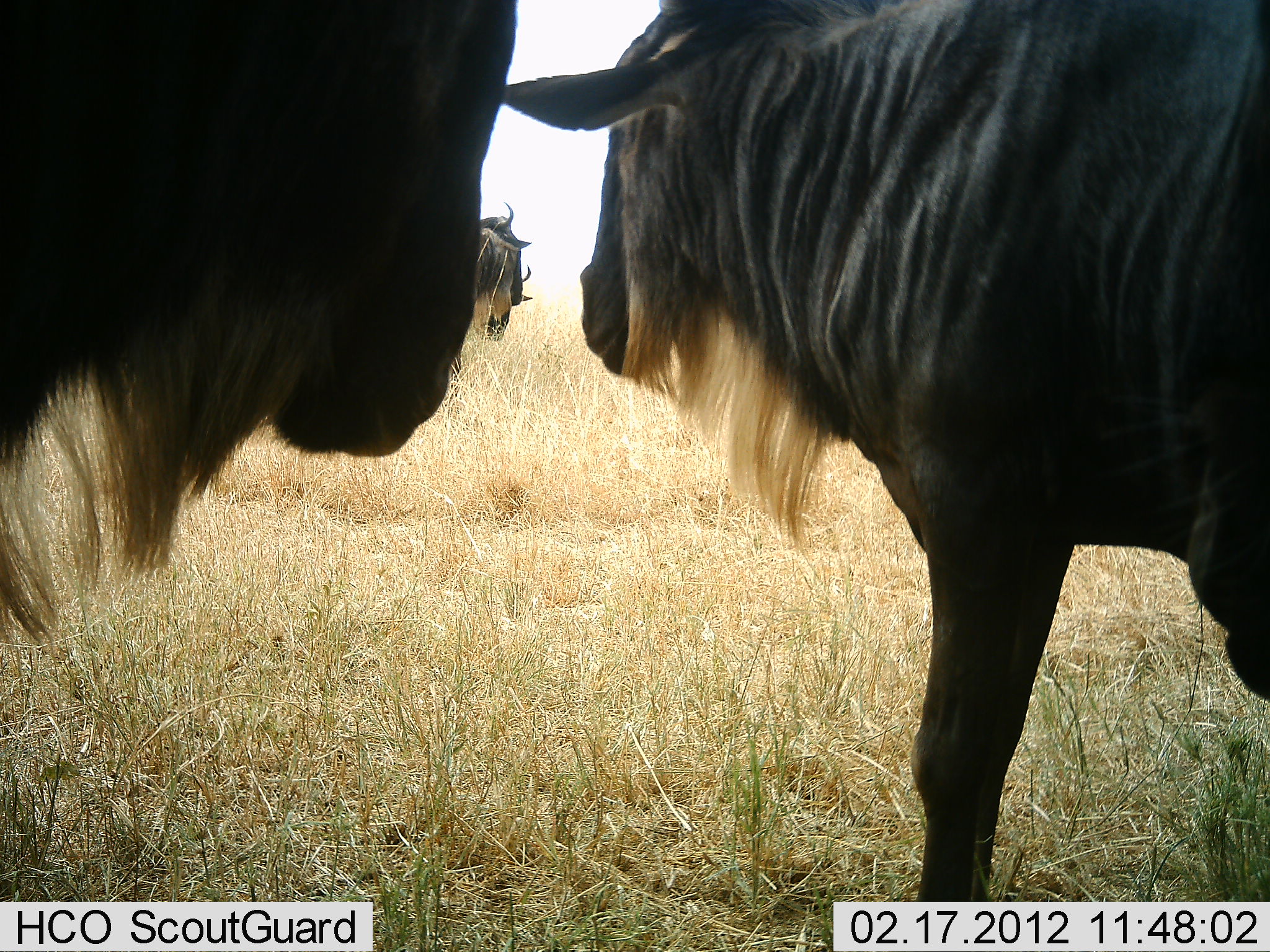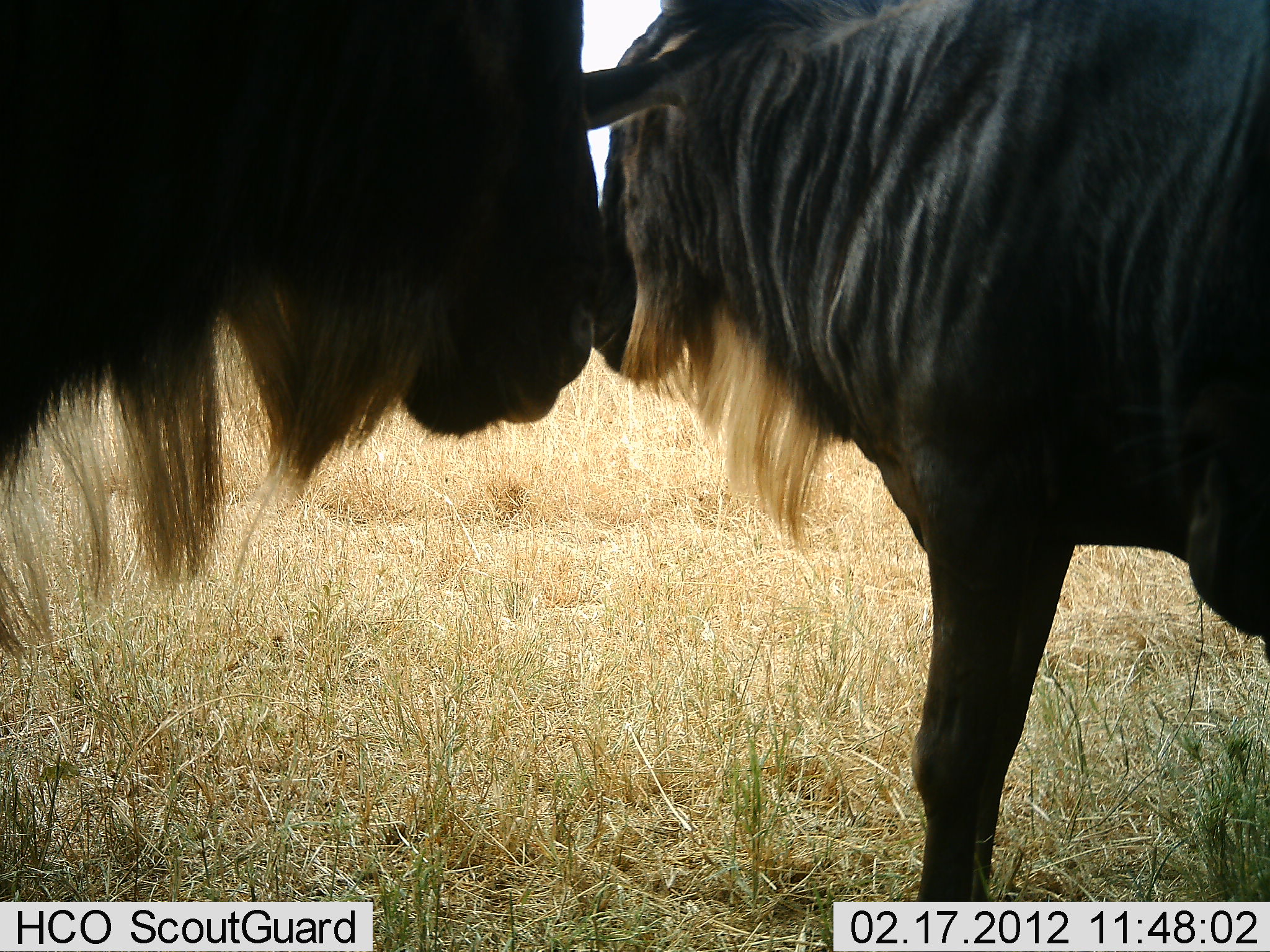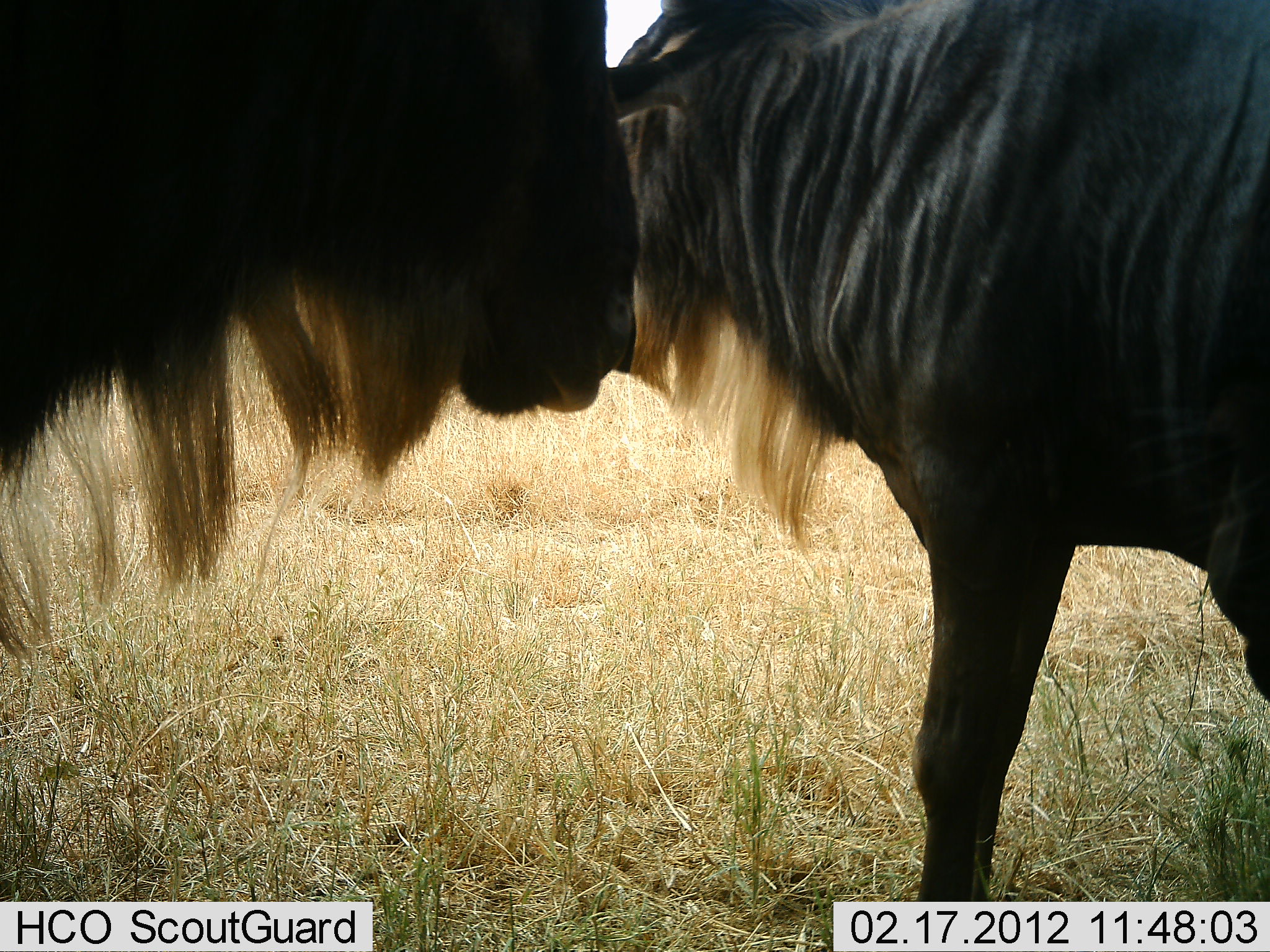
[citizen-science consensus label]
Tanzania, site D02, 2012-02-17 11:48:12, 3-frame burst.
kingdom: Animalia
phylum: Chordata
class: Mammalia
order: Artiodactyla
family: Bovidae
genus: Connochaetes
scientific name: Connochaetes taurinus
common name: blue wildebeest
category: wildebeest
Wildebeest (blue wildebeest) (Connochaetes taurinus), count 4. Behavior (volunteer vote fractions): standing 95%, resting 5%, moving 5%, interacting 14%. Young present (vote fraction): 10%. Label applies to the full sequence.